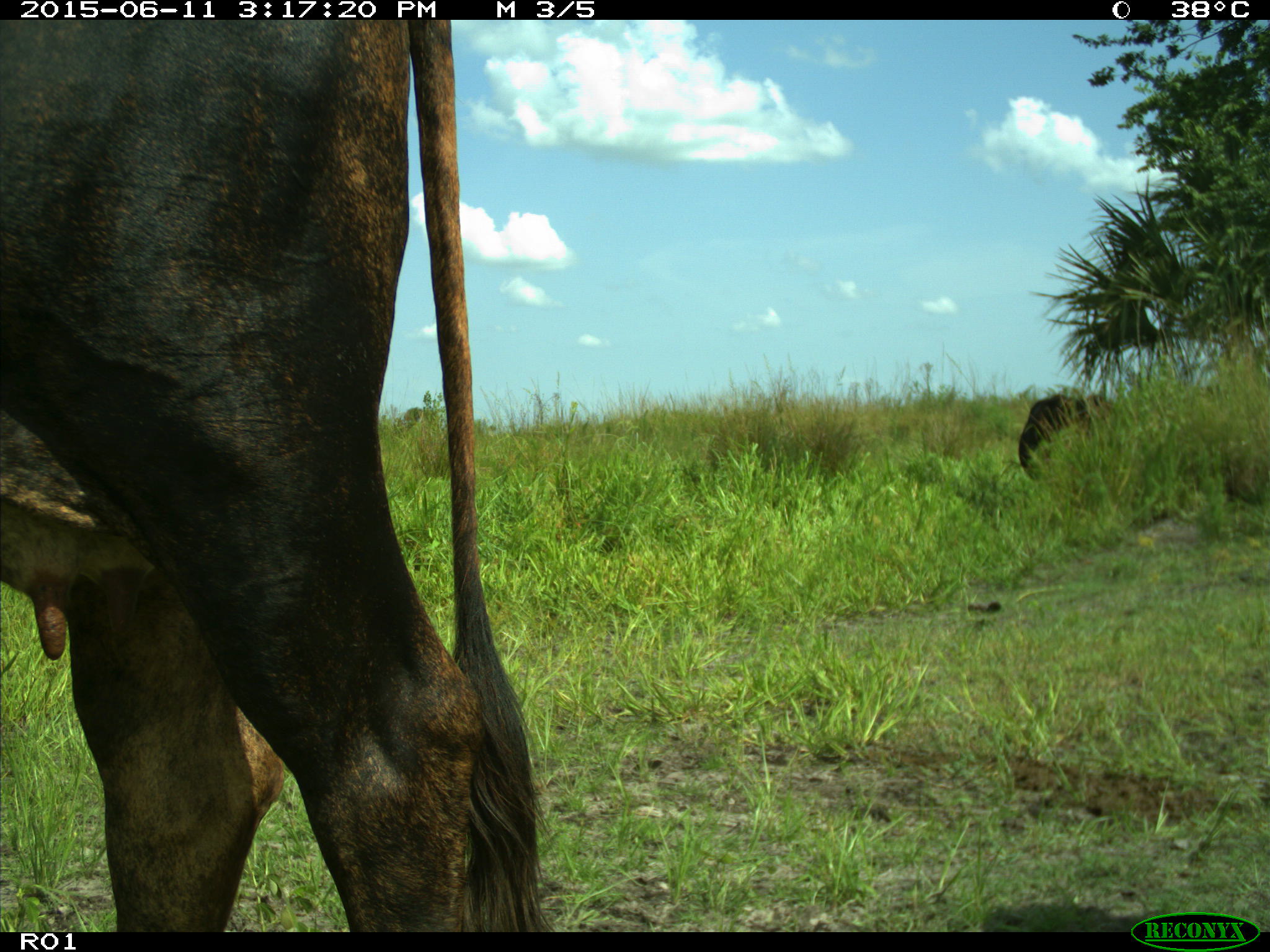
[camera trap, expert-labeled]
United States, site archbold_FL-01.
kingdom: Animalia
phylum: Chordata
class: Mammalia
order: Artiodactyla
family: Bovidae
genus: Bos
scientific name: Bos taurus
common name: domestic cow